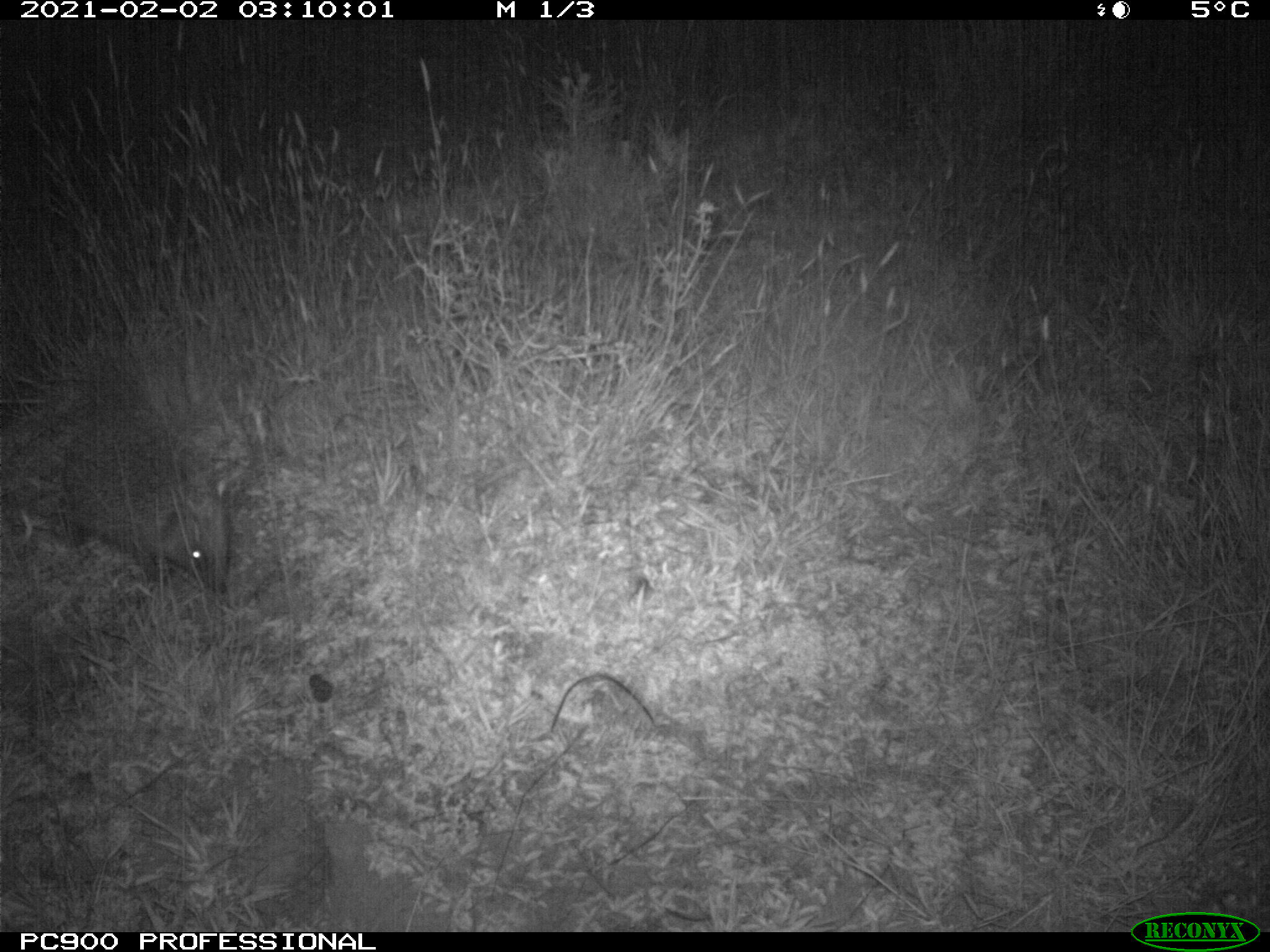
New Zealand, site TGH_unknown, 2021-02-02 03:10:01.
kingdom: Animalia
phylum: Chordata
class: Mammalia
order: Eulipotyphla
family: Erinaceidae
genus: Erinaceus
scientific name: Erinaceus europaeus europaeus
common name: european hedgehog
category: hedgehog